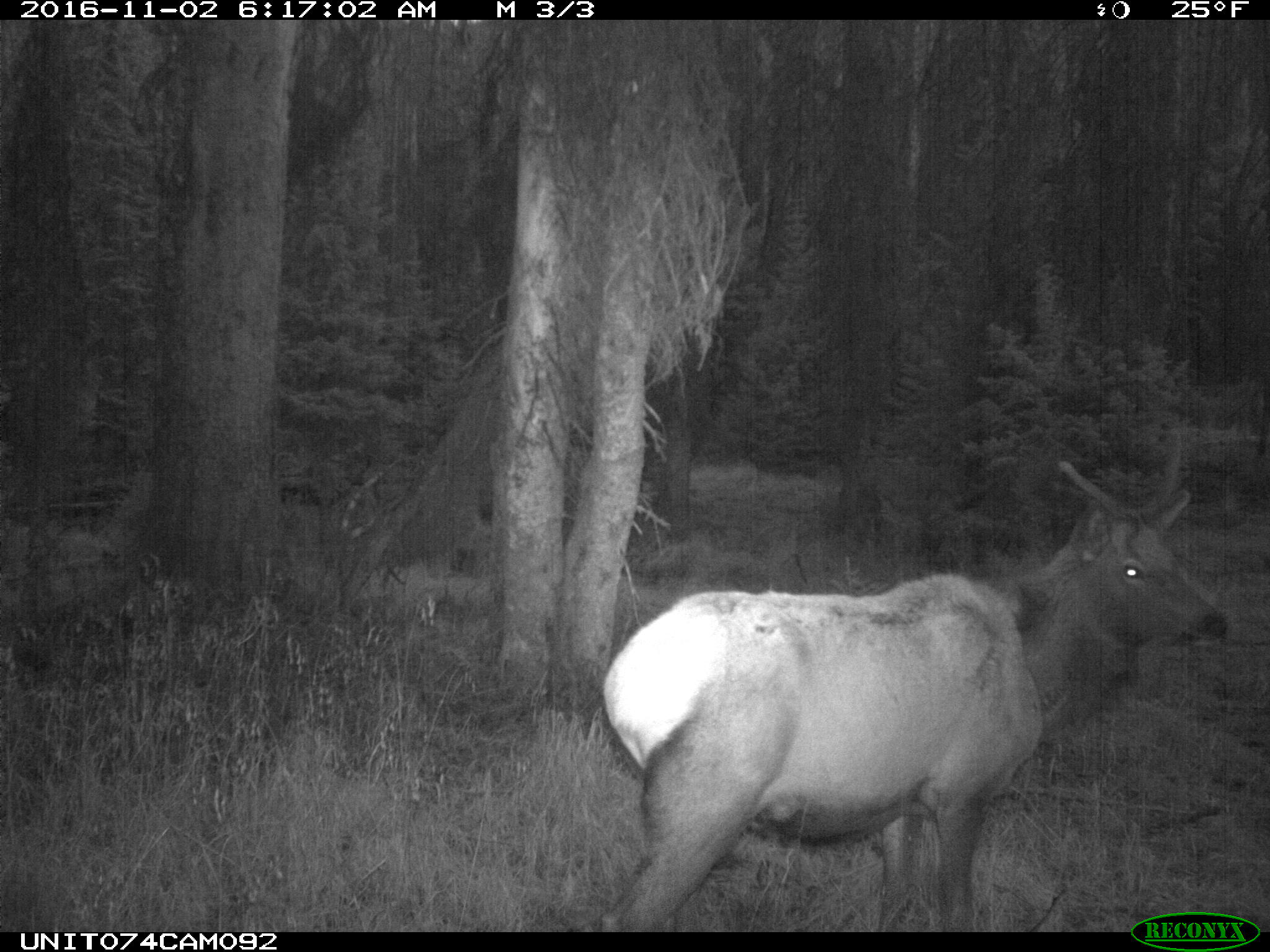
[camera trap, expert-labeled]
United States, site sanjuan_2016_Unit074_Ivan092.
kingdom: Animalia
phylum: Chordata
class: Mammalia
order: Artiodactyla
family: Cervidae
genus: Cervus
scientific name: Cervus elaphus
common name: red deer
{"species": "Cervus elaphus (red deer)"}